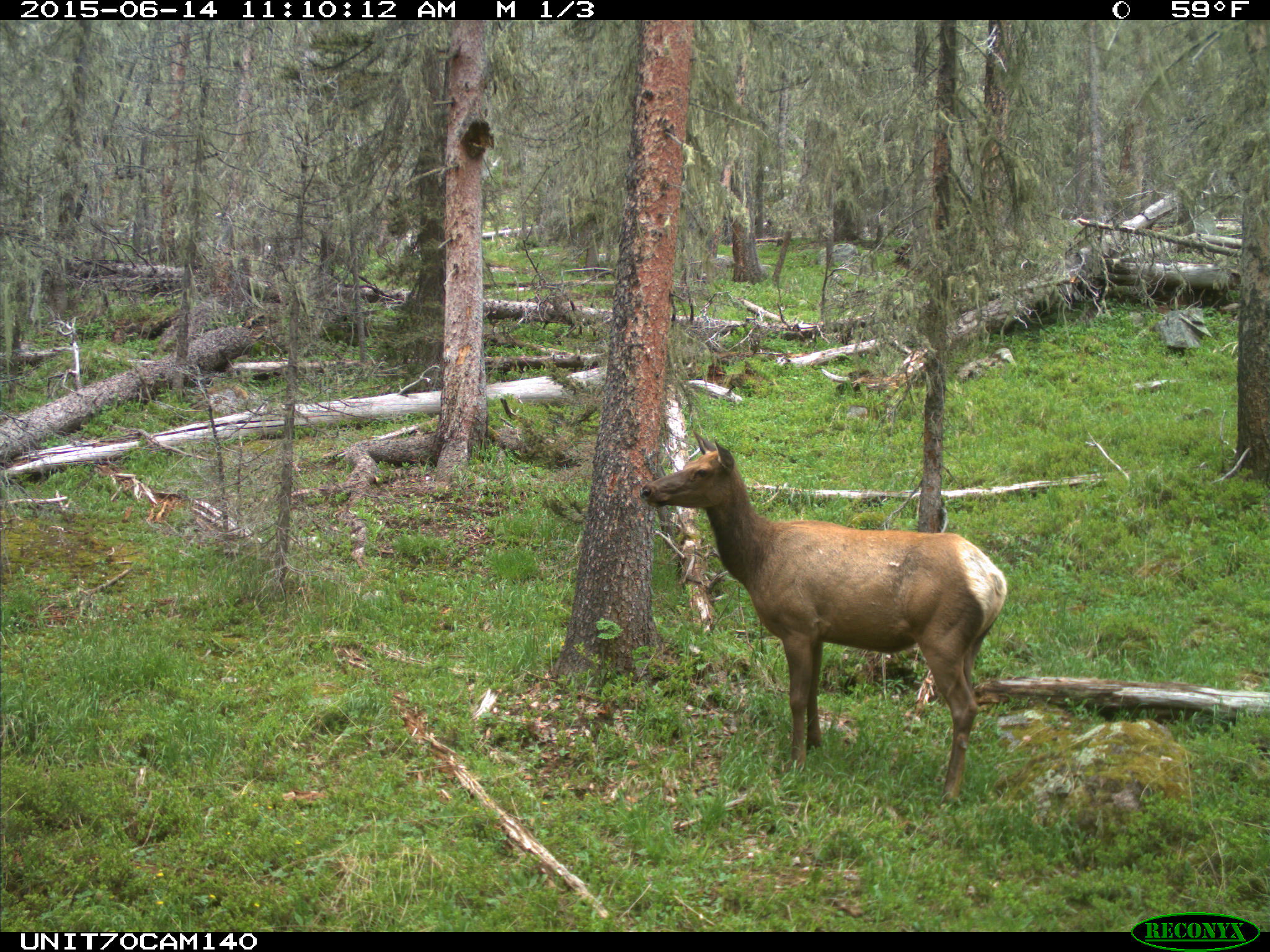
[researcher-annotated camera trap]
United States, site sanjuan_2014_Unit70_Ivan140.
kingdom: Animalia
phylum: Chordata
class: Mammalia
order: Artiodactyla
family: Cervidae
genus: Cervus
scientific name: Cervus elaphus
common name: red deer